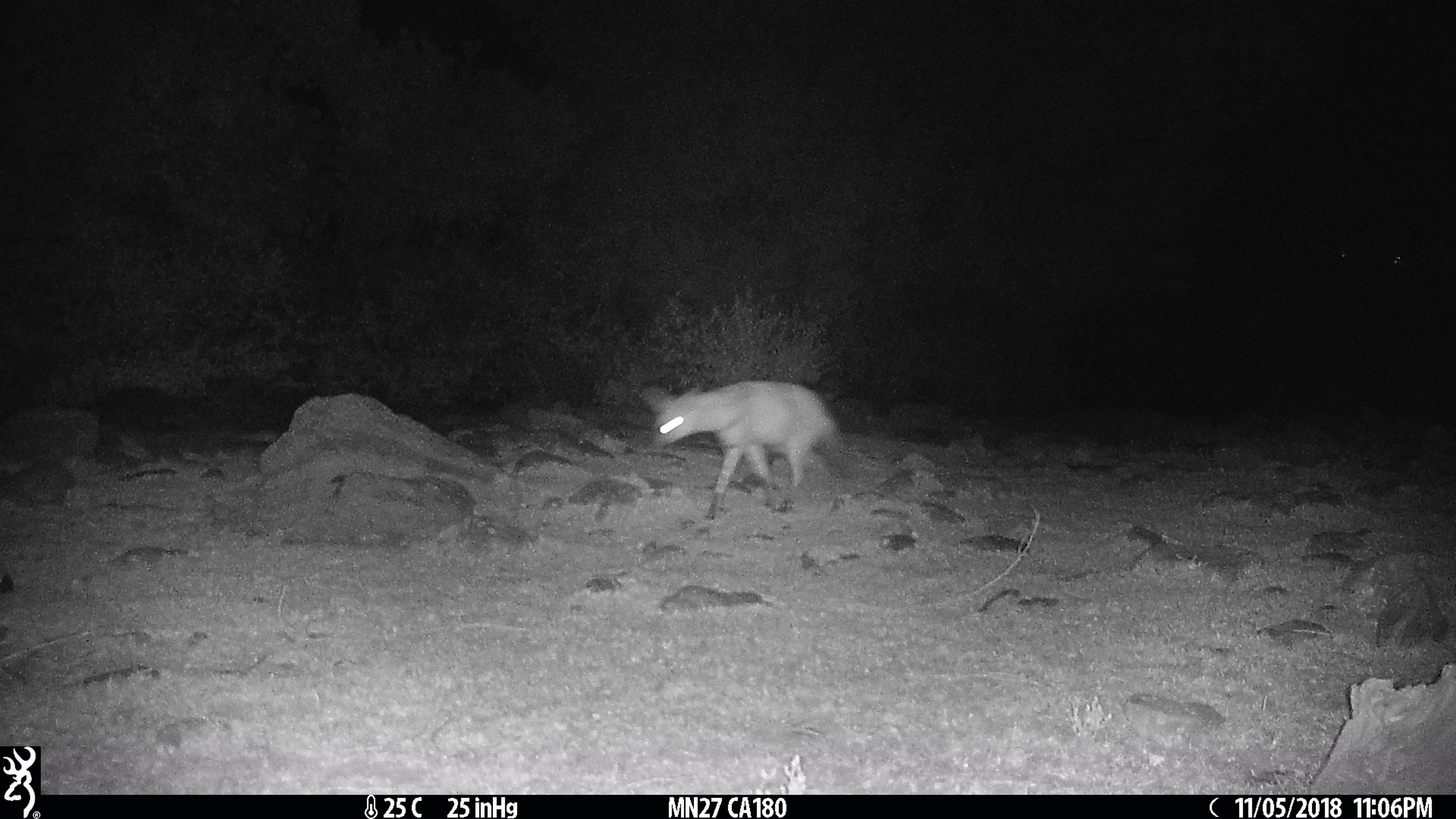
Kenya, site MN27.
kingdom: Animalia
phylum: Chordata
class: Mammalia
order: Carnivora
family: Hyaenidae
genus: Proteles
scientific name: Proteles cristatus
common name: aardwolf